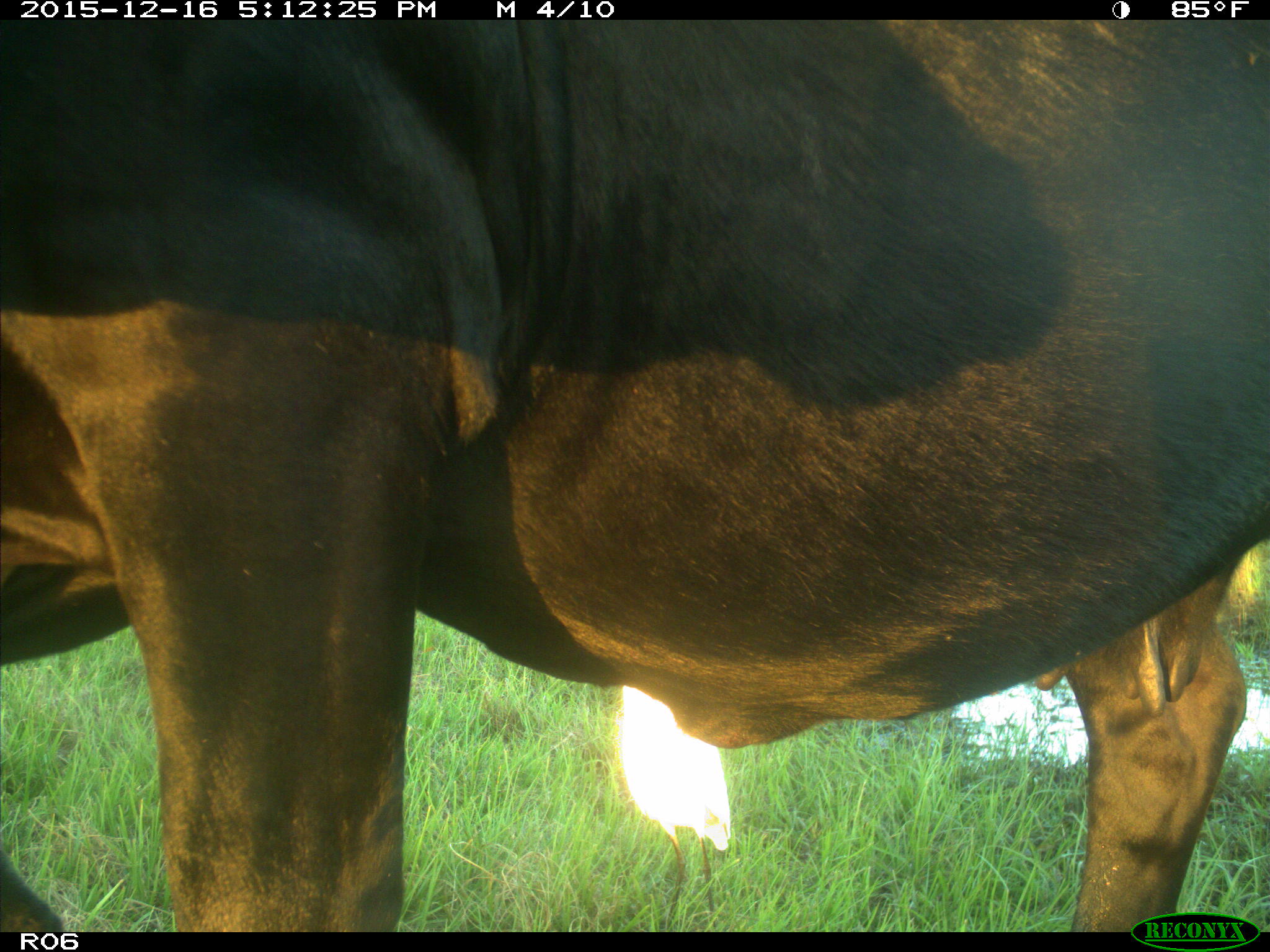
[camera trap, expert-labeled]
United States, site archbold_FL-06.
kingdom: Animalia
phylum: Chordata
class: Mammalia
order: Artiodactyla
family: Bovidae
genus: Bos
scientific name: Bos taurus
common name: domestic cow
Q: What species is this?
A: Bos taurus (domestic cow).